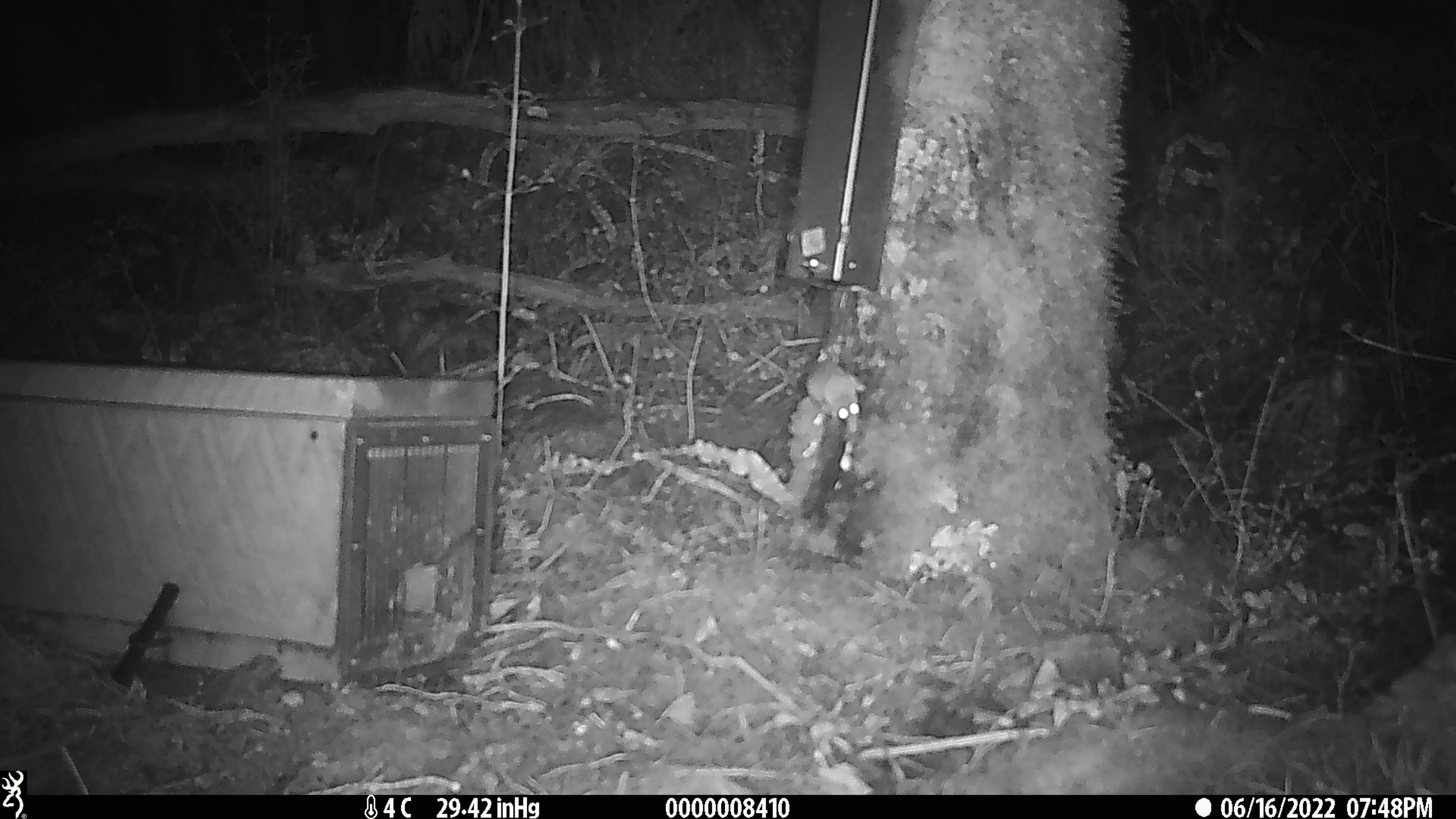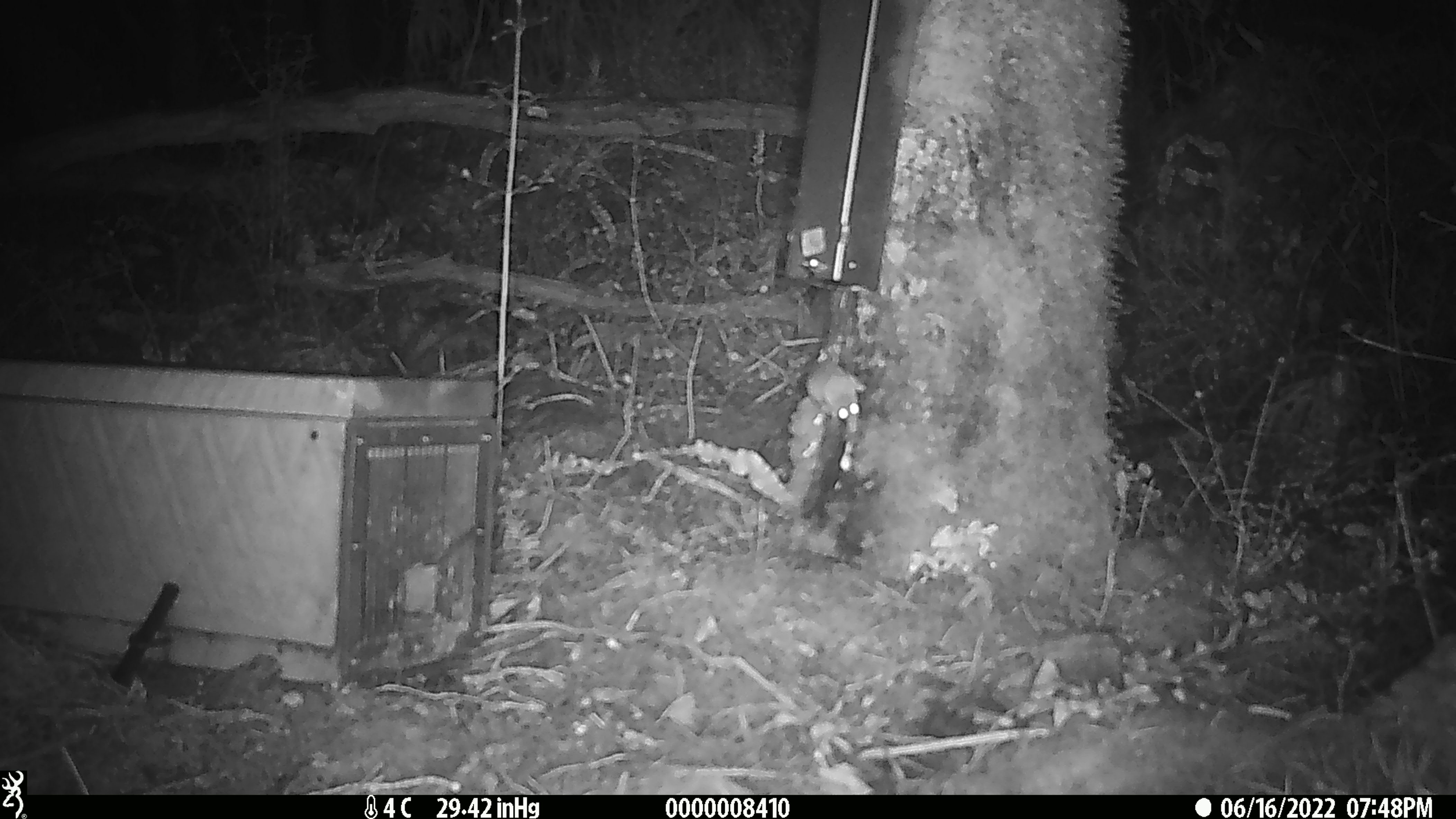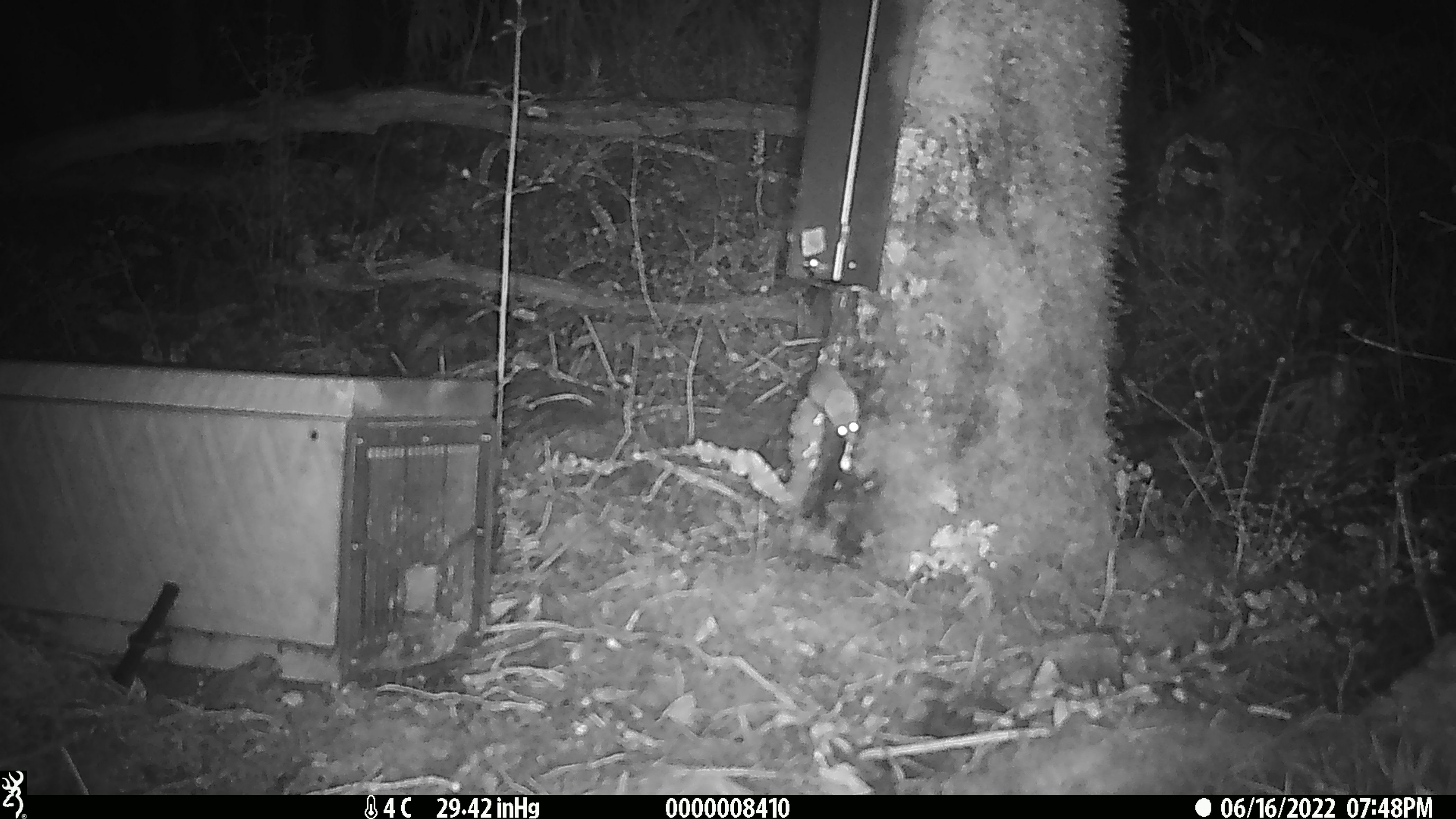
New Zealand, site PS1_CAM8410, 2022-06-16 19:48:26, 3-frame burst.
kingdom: Animalia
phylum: Chordata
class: Mammalia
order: Rodentia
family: Muridae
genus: Mus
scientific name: Mus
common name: mouse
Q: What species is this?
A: Mouse (Mus).